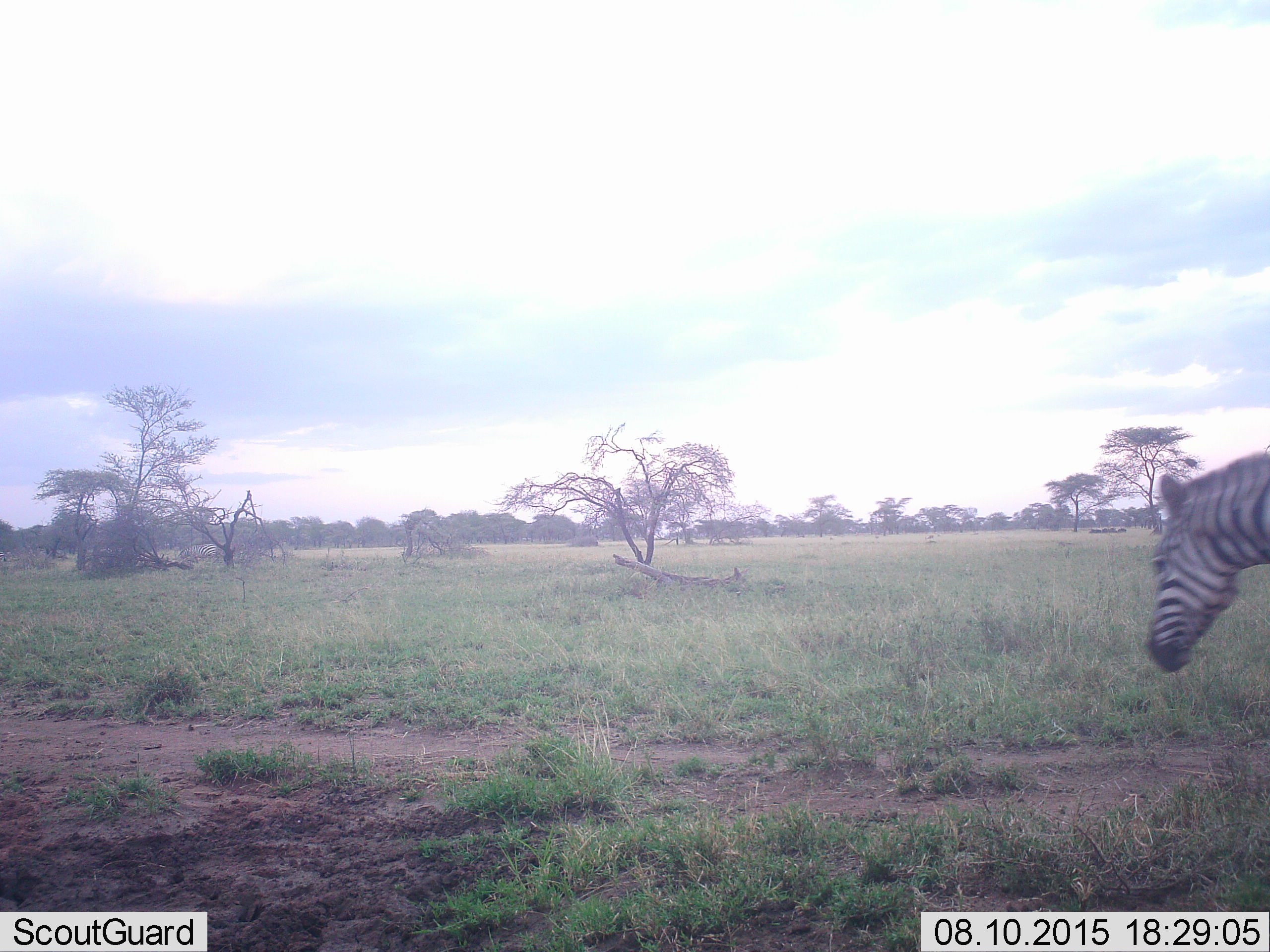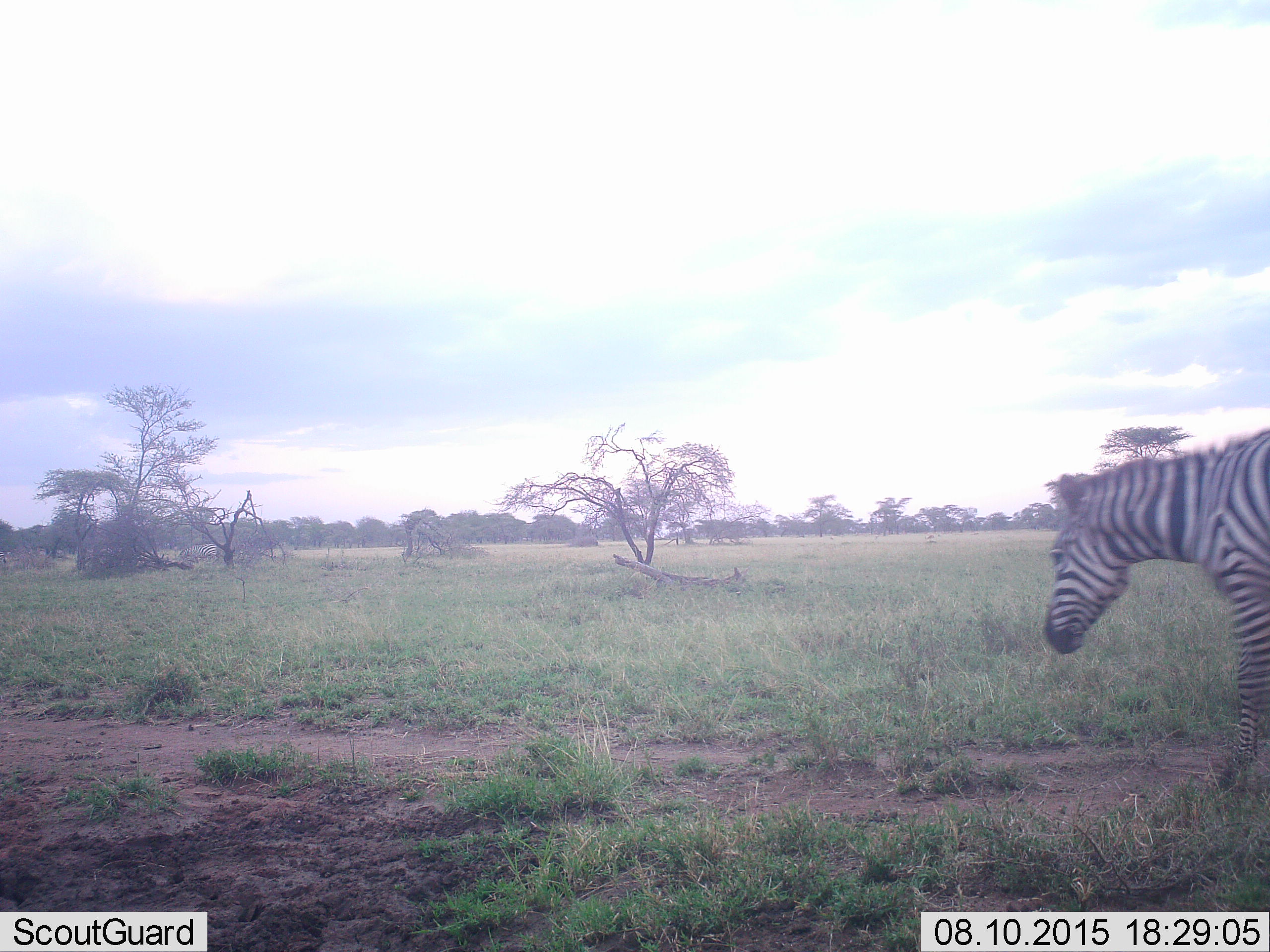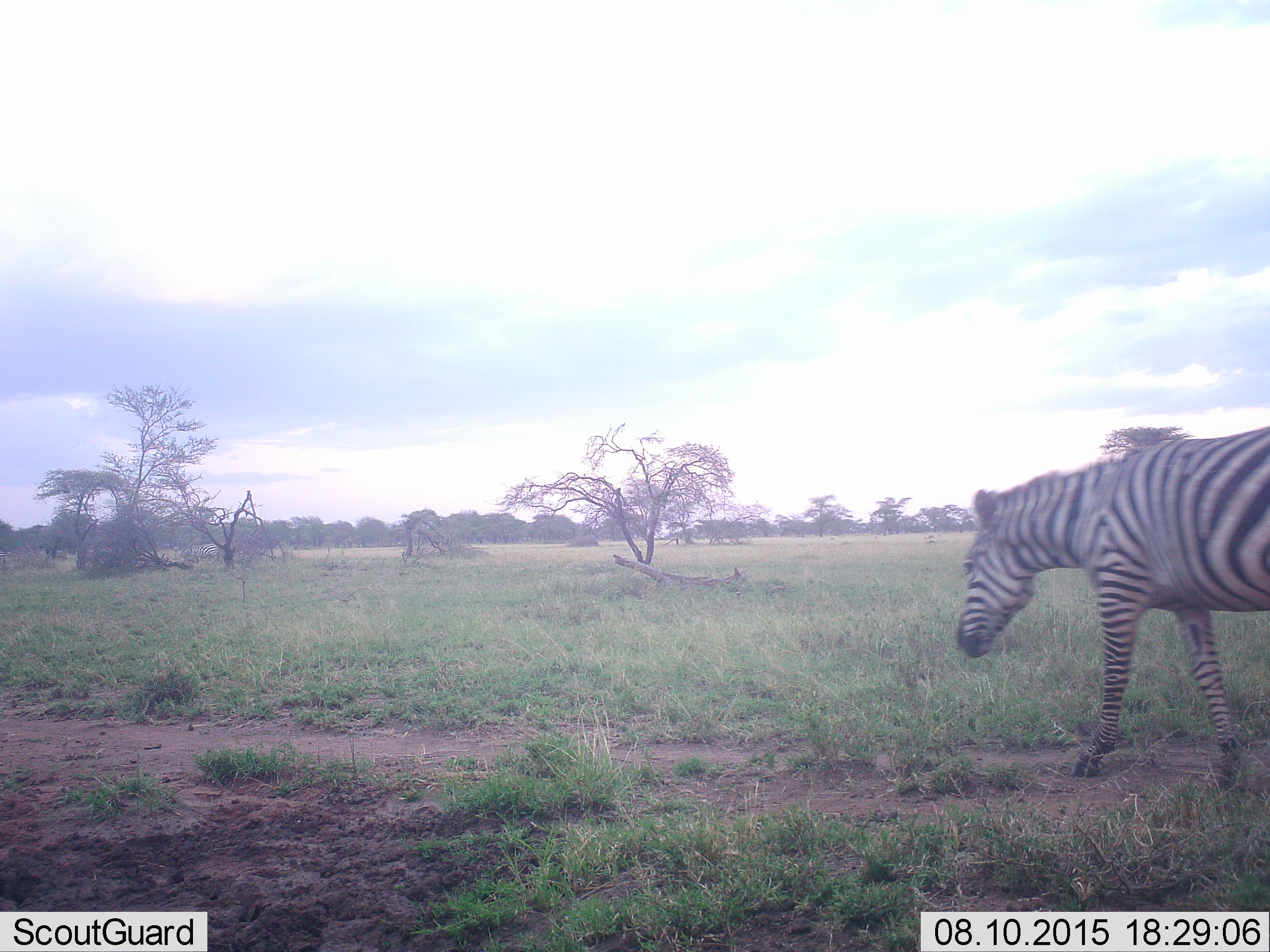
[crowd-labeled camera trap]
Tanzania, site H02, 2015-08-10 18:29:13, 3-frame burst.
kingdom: Animalia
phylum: Chordata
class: Mammalia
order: Perissodactyla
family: Equidae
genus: Equus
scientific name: Equus quagga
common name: plains zebra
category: zebra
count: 1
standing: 0%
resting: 0%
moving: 100%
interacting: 0%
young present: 0%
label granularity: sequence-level